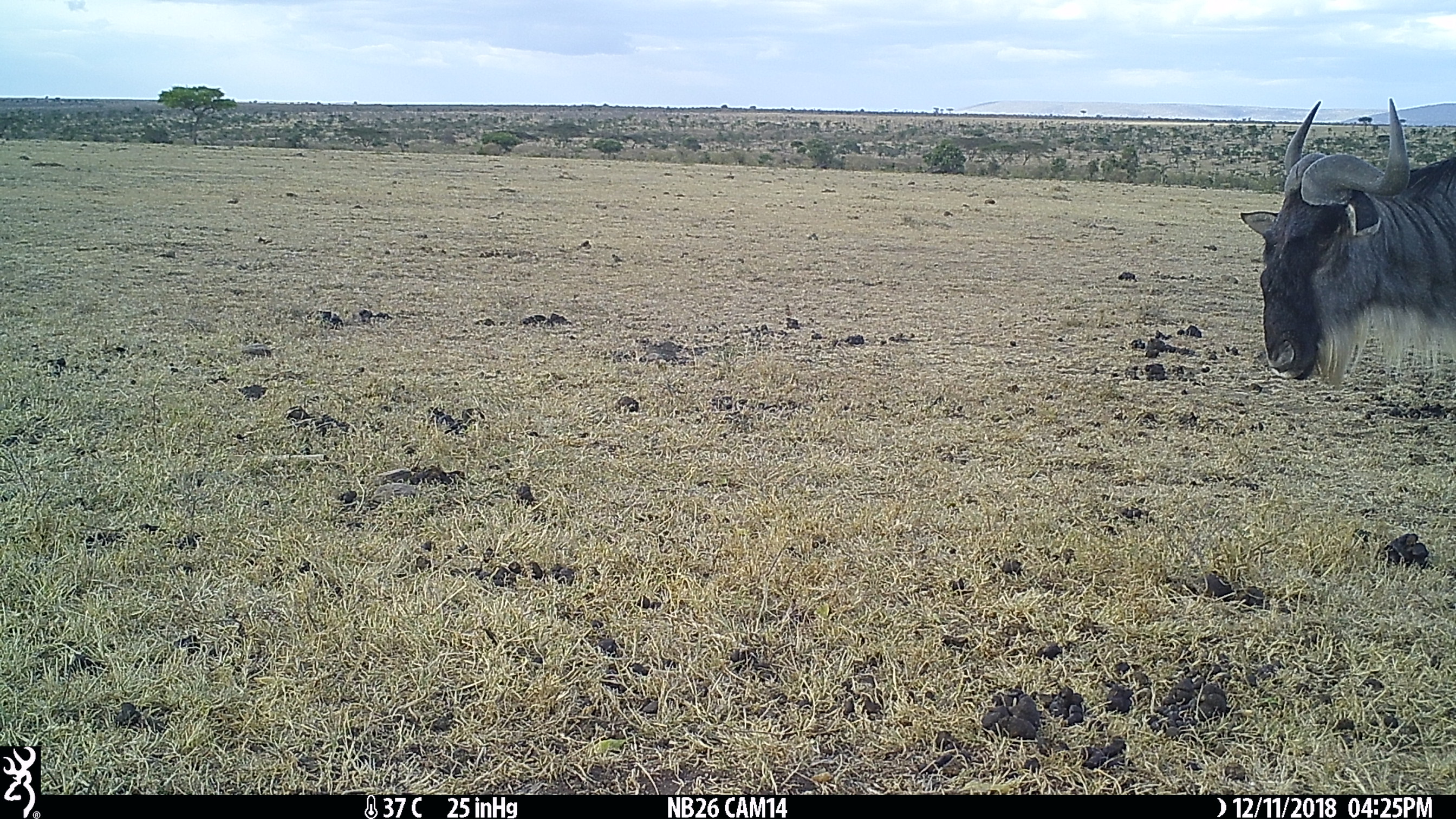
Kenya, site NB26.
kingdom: Animalia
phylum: Chordata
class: Mammalia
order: Artiodactyla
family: Bovidae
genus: Connochaetes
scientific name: Connochaetes taurinus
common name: blue wildebeest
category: wildebeest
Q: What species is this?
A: Wildebeest (blue wildebeest) (Connochaetes taurinus).